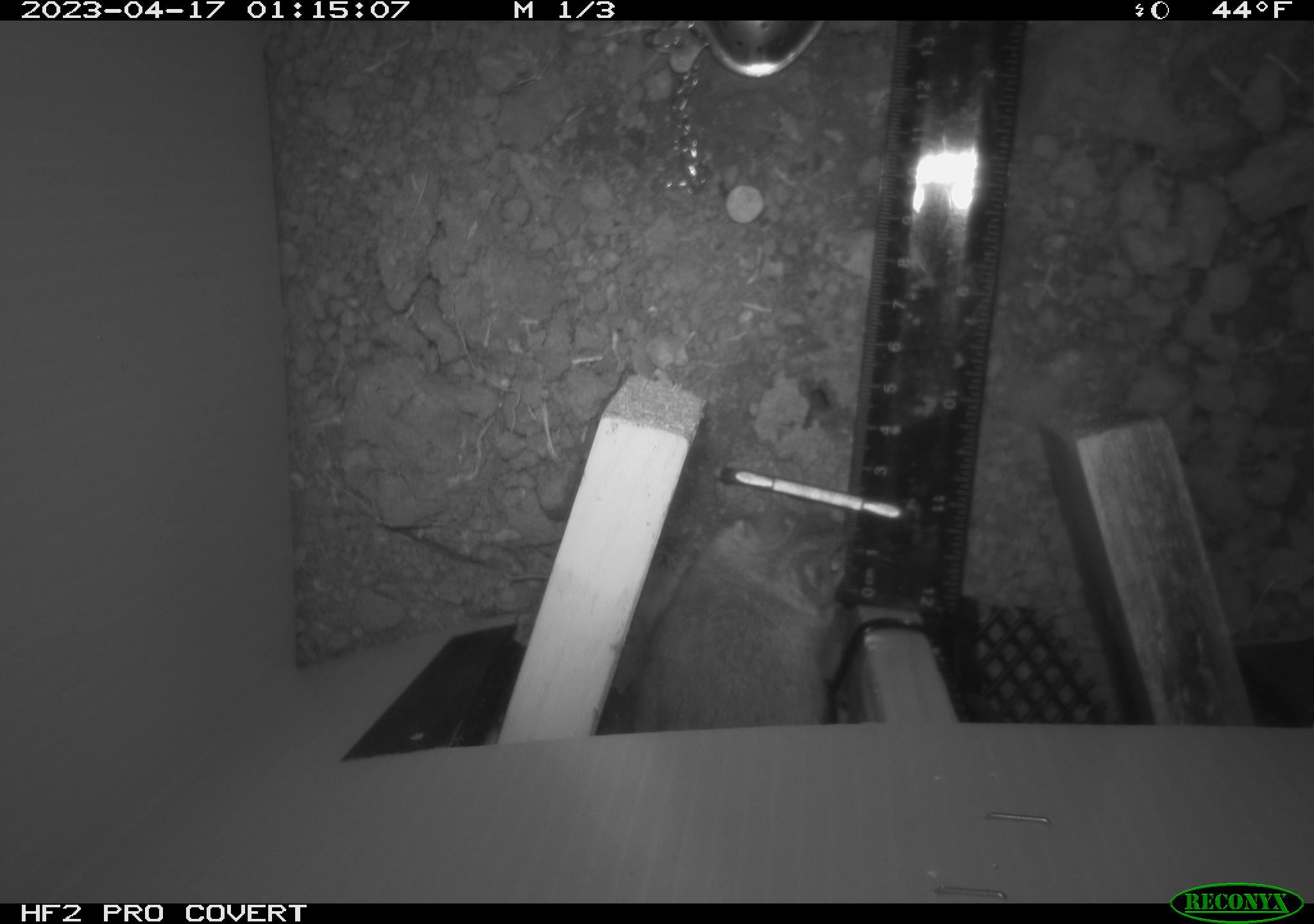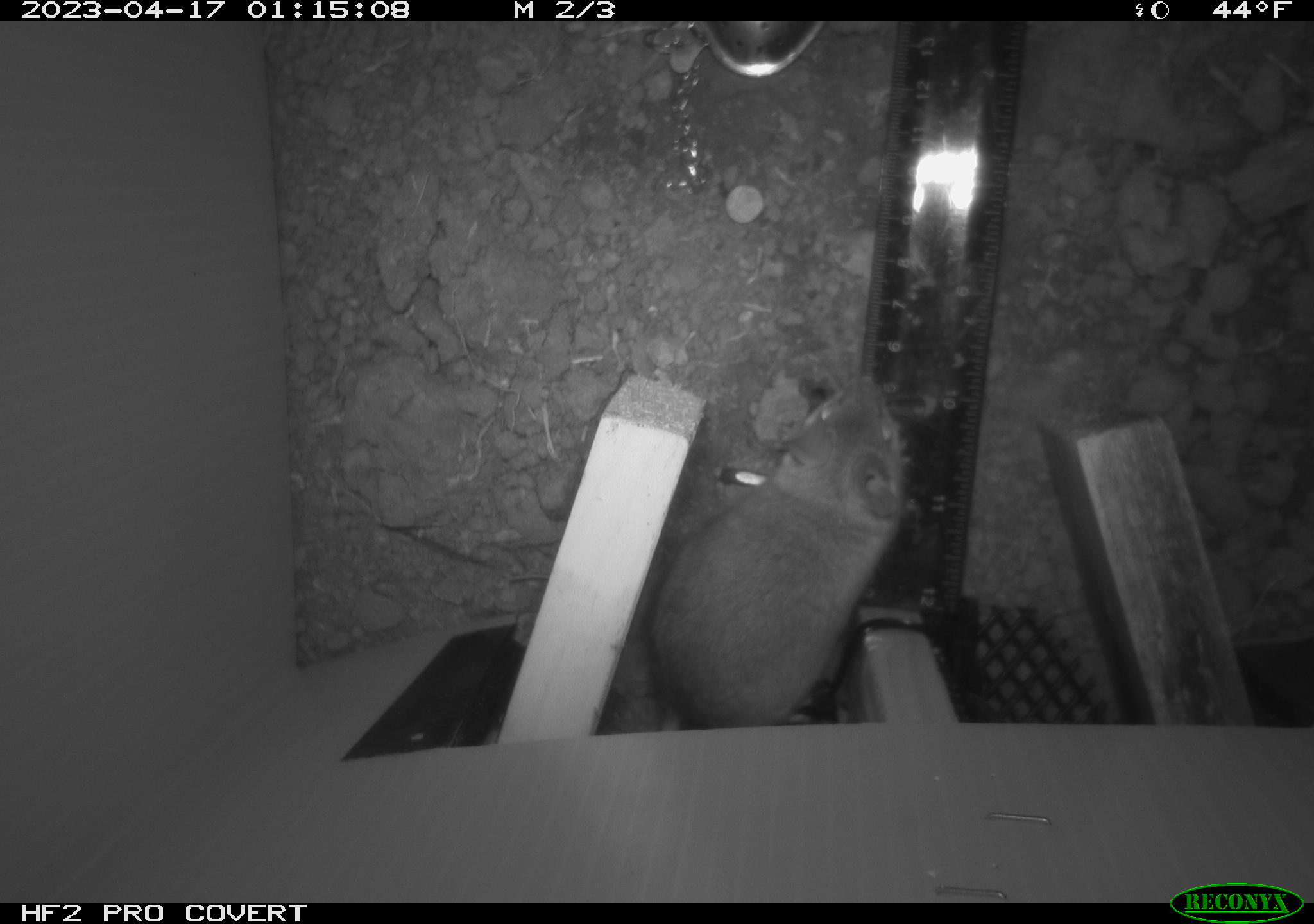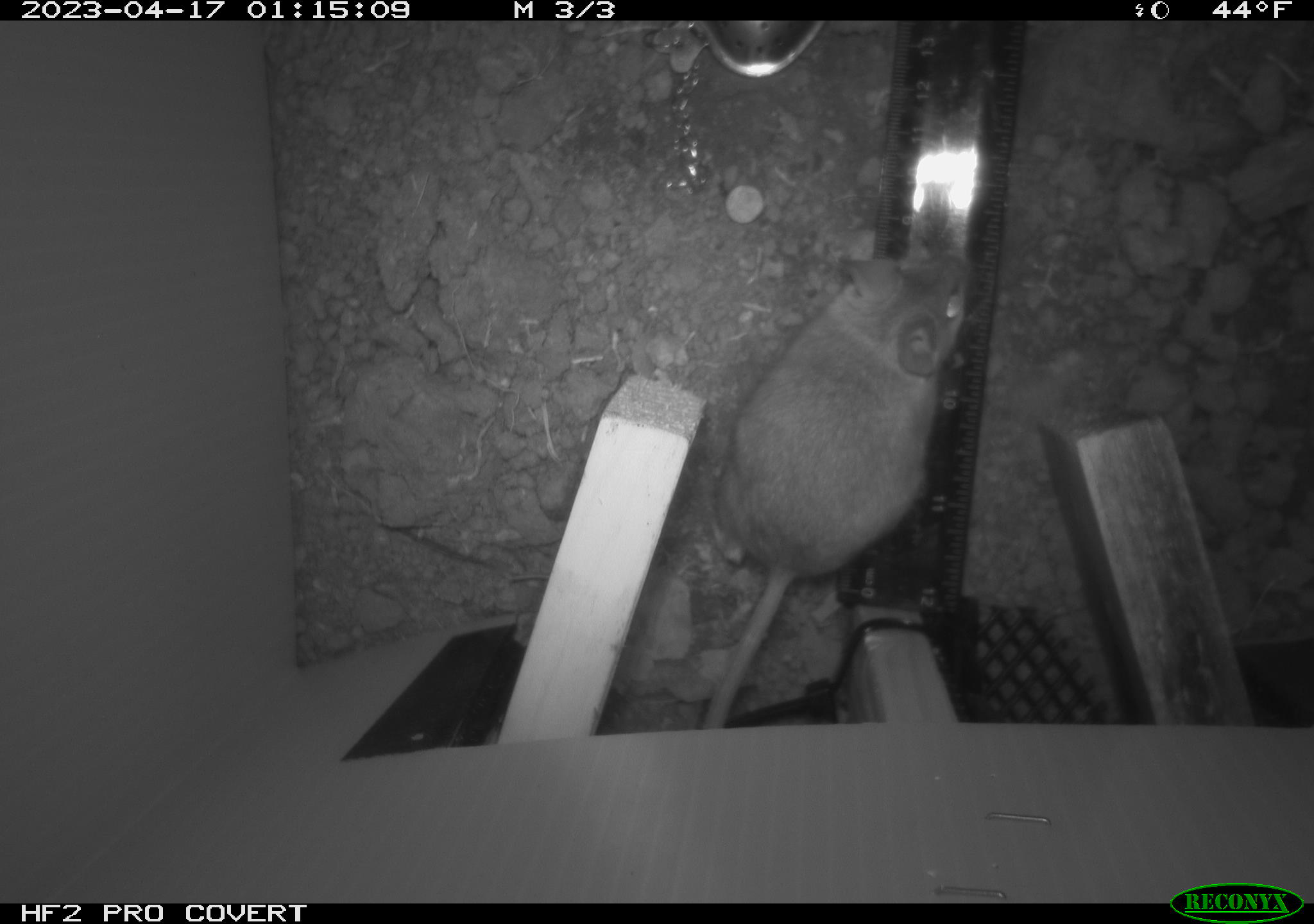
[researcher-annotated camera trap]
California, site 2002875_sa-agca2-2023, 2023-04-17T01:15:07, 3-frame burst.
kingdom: Animalia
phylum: Chordata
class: Mammalia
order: Rodentia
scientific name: Rodentia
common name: mouse species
Mouse species (Rodentia).